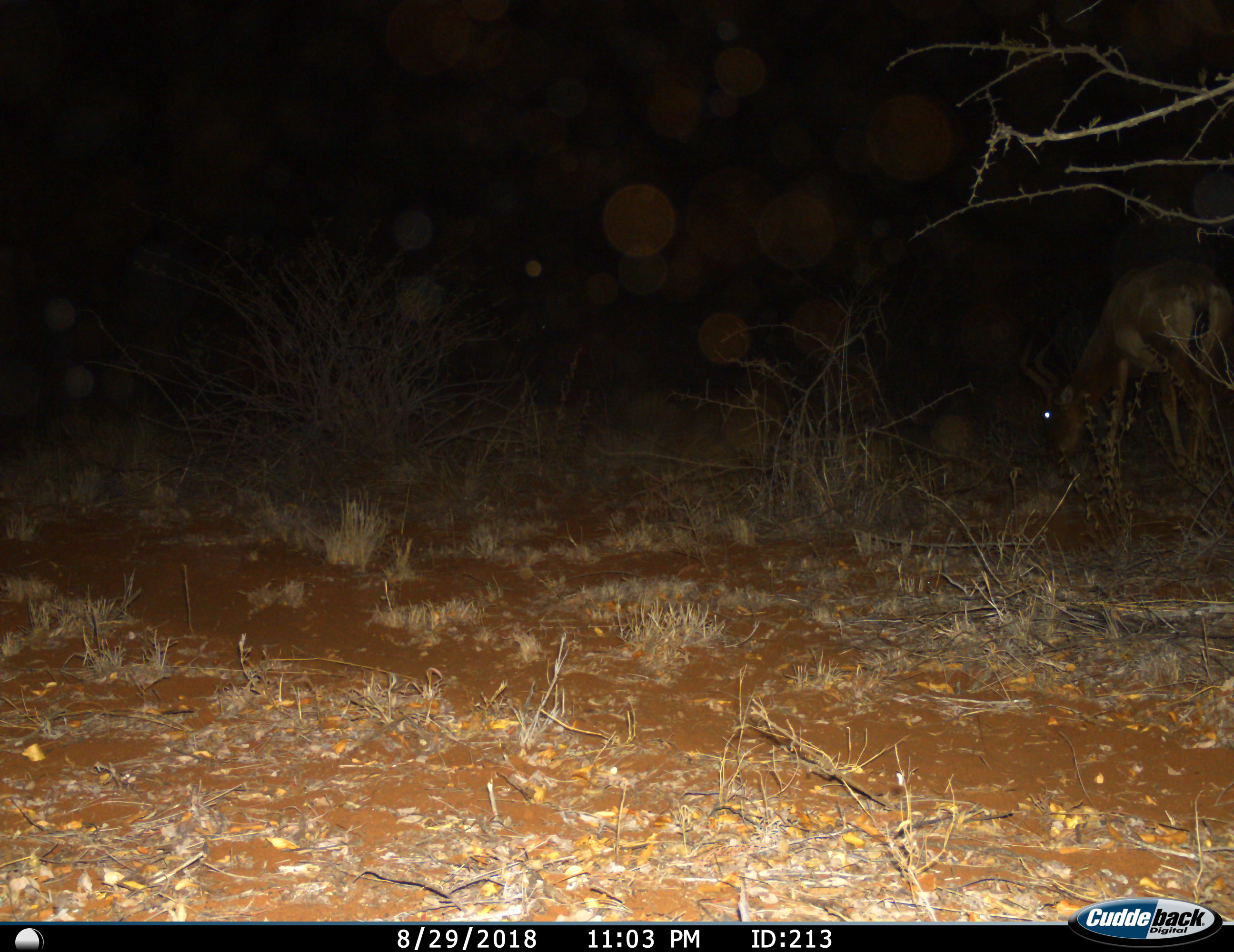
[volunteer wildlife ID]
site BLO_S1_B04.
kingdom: Animalia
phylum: Chordata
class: Mammalia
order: Artiodactyla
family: Bovidae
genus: Alcelaphus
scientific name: Alcelaphus buselaphus caama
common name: red hartebeest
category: hartebeestred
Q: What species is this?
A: Hartebeestred (red hartebeest) (Alcelaphus buselaphus caama).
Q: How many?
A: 1.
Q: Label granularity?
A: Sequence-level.